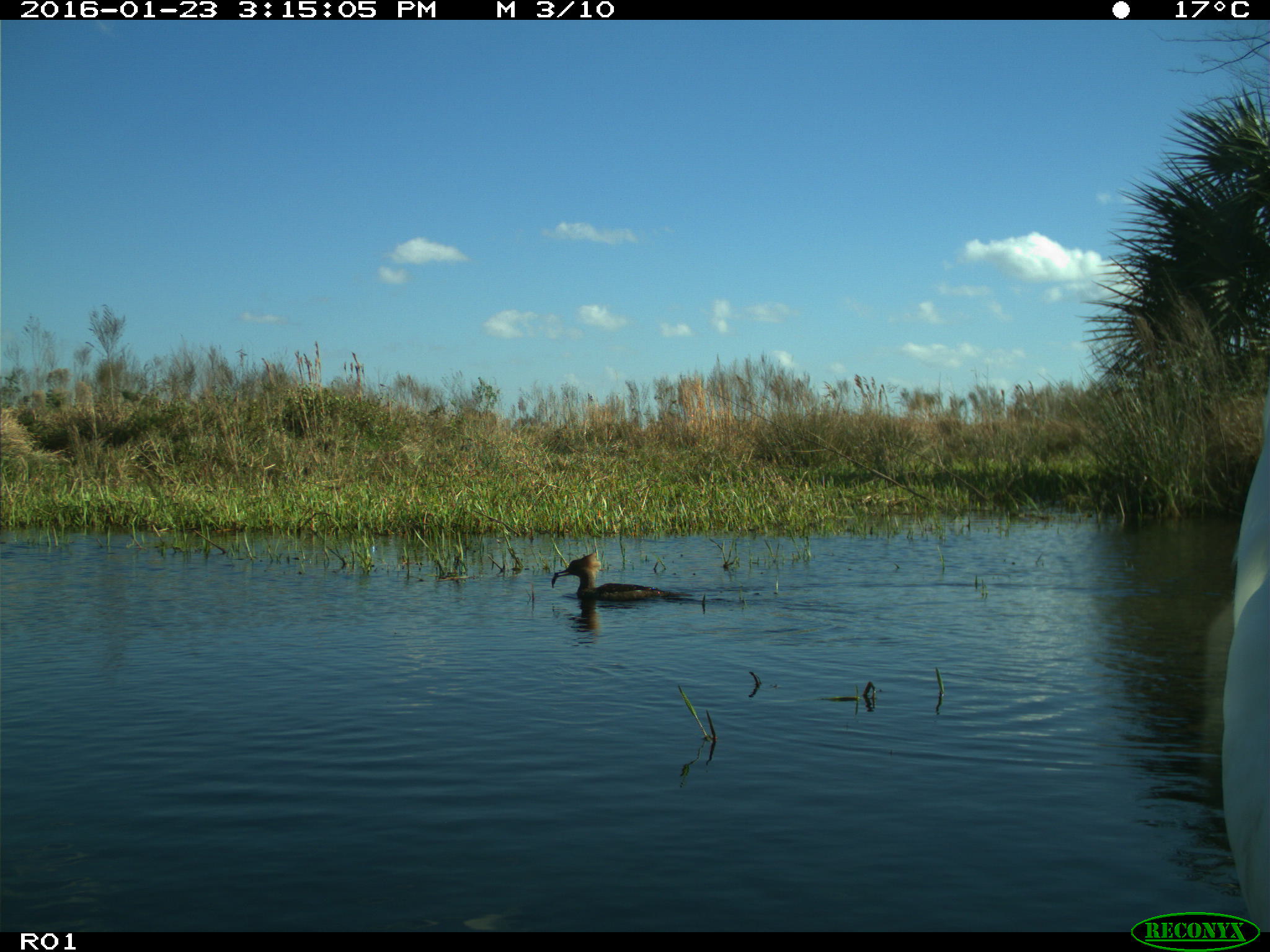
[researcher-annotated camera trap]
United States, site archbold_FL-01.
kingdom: Animalia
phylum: Chordata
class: Aves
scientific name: Aves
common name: birds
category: unidentified bird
Unidentified bird (birds) (Aves).